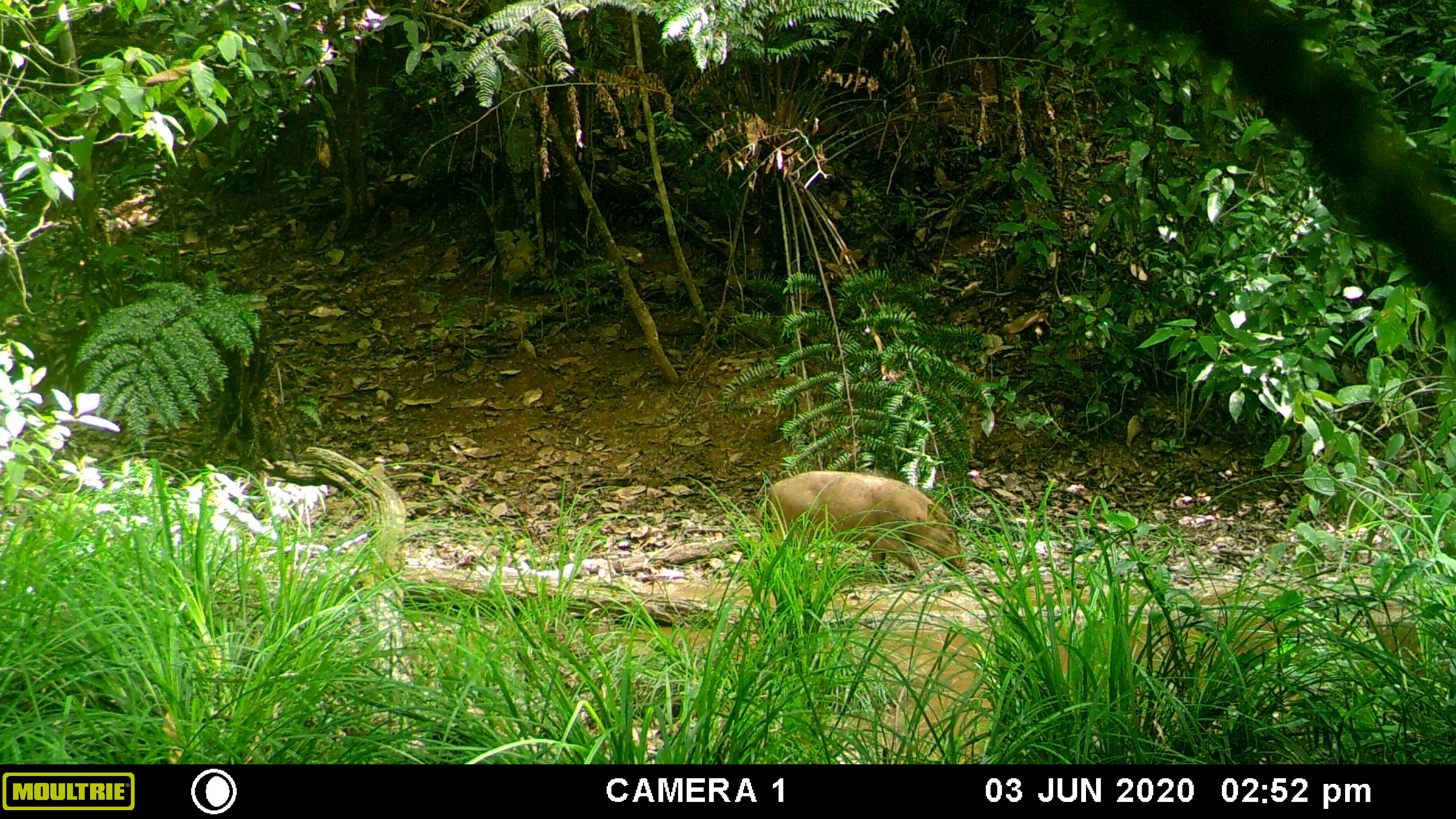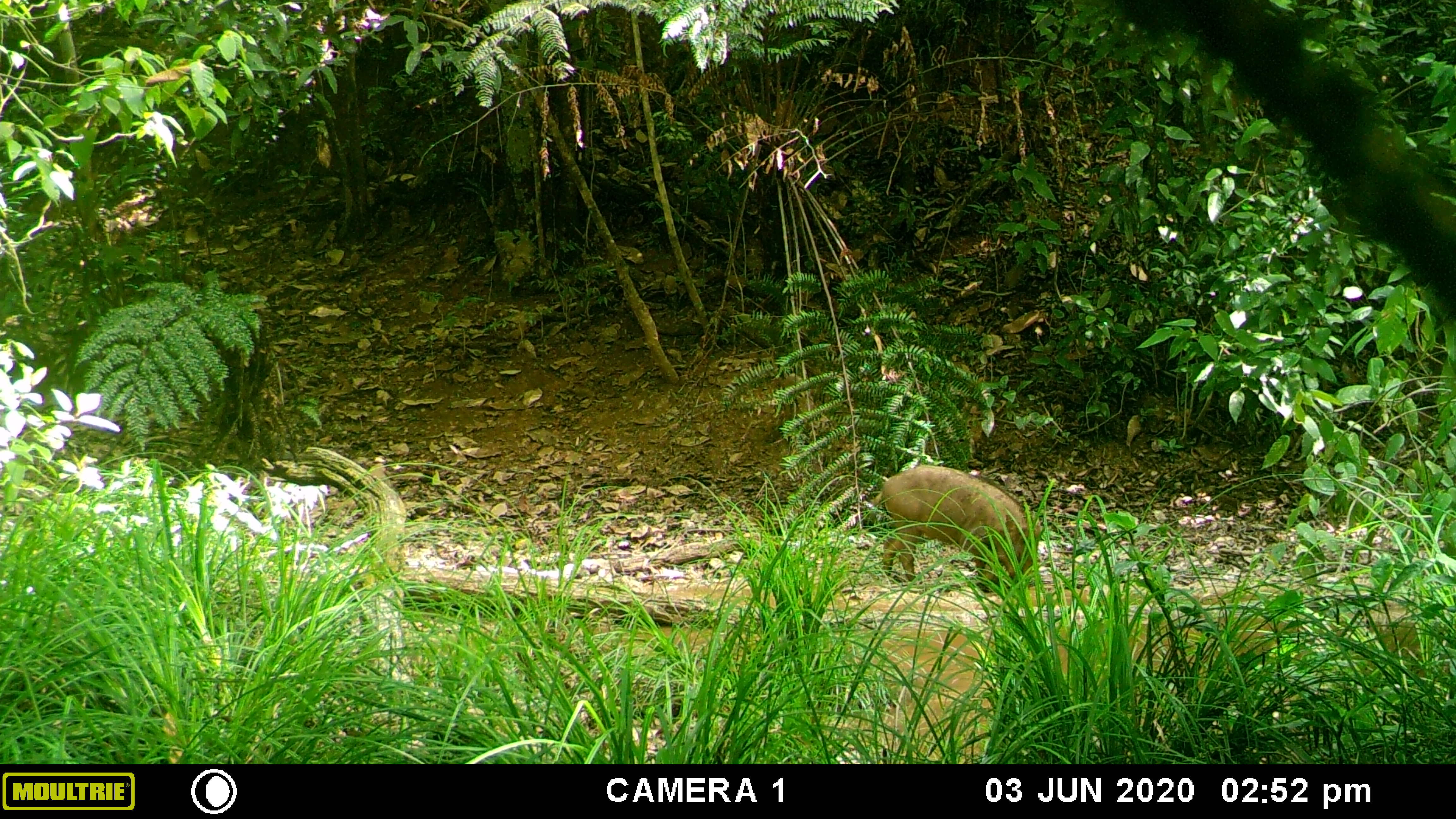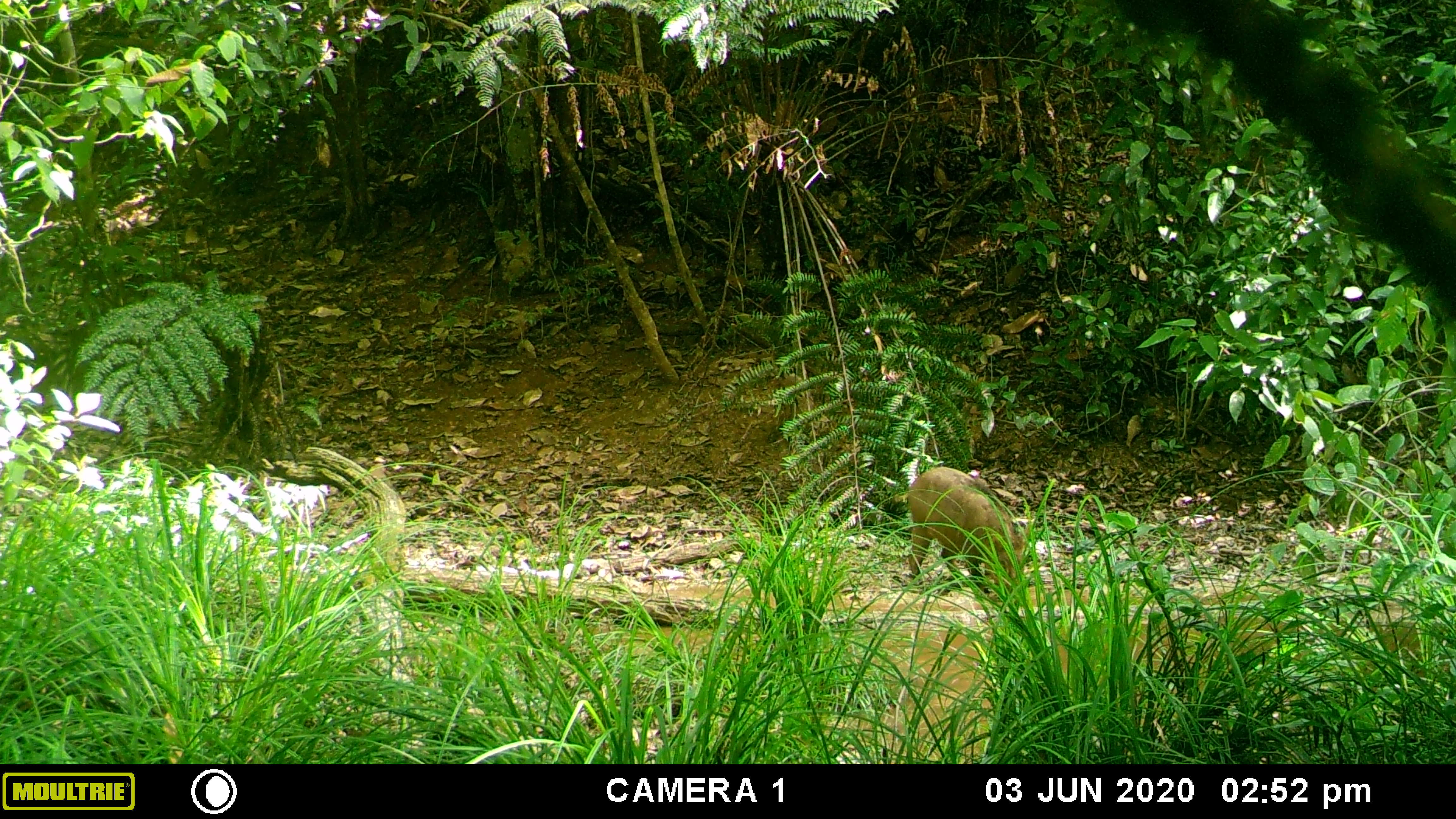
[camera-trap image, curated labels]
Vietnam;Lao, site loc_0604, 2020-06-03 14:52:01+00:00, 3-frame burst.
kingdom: Animalia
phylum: Chordata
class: Mammalia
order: Artiodactyla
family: Suidae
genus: Sus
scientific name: Sus scrofa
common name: eurasian wild pig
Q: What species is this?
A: Eurasian wild pig (Sus scrofa).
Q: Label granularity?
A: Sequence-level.